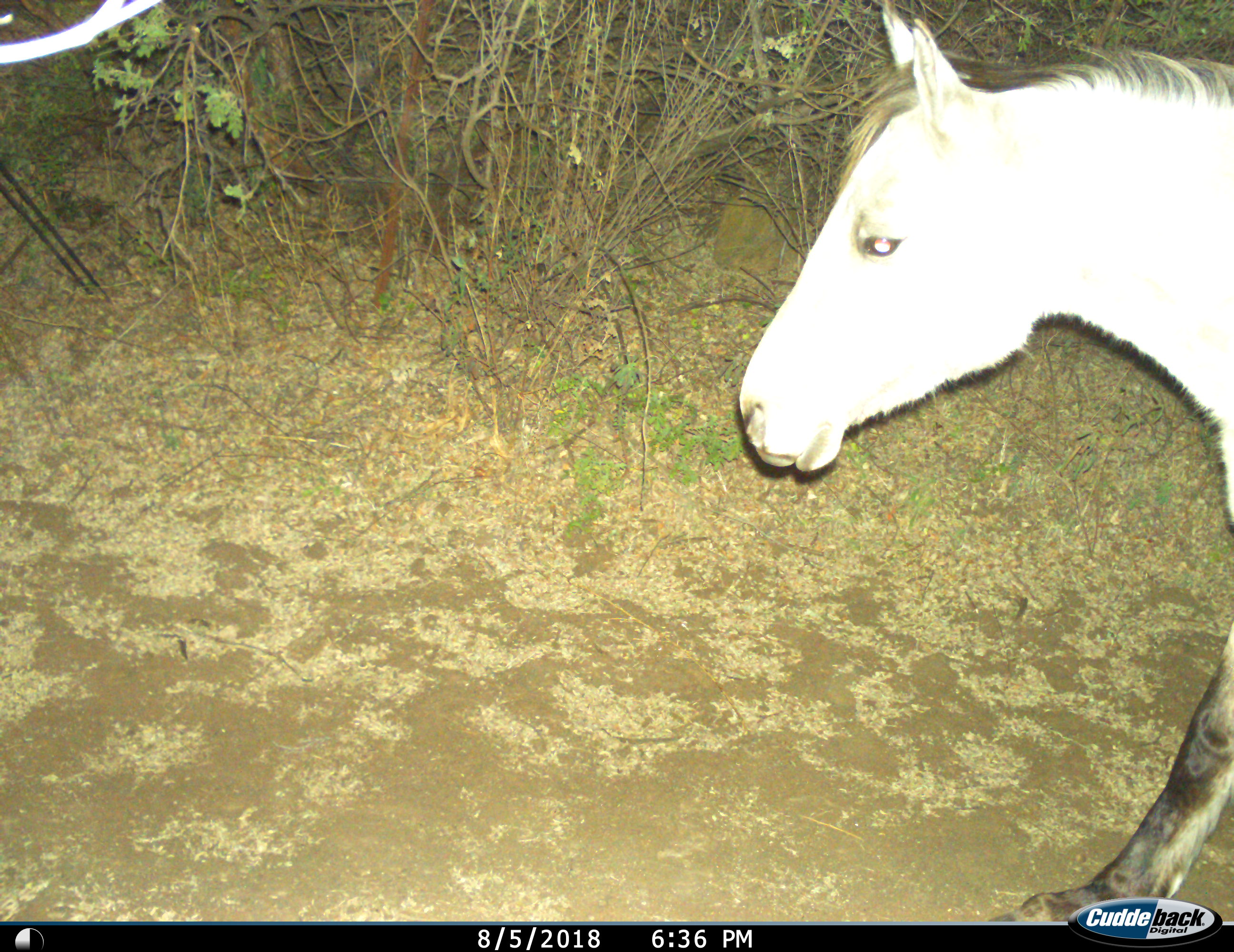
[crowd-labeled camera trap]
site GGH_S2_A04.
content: unidentified animal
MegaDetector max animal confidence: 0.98